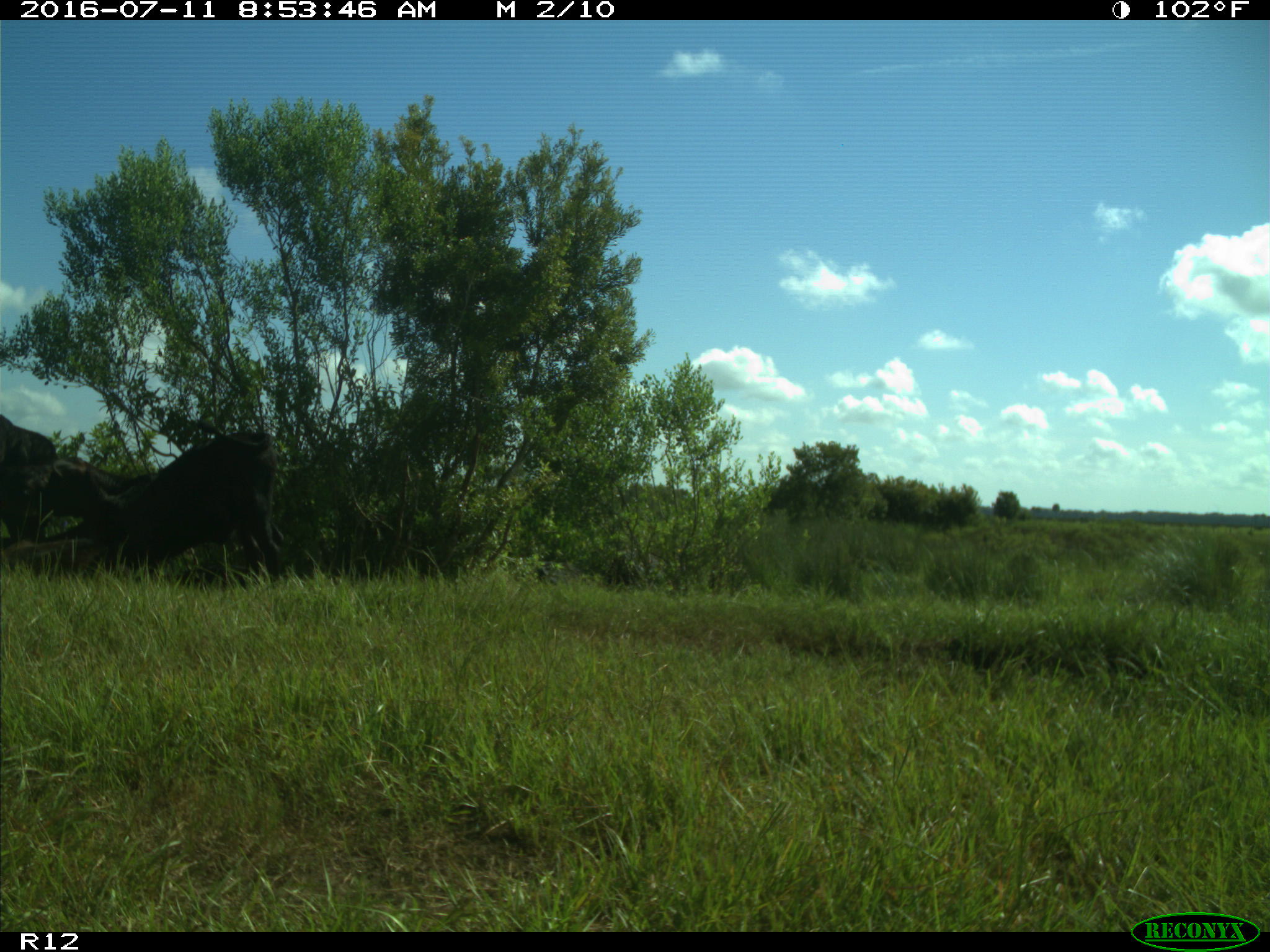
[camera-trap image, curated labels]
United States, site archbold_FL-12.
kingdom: Animalia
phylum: Chordata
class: Mammalia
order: Artiodactyla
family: Bovidae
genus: Bos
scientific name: Bos taurus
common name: domestic cow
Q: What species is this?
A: Bos taurus (domestic cow).